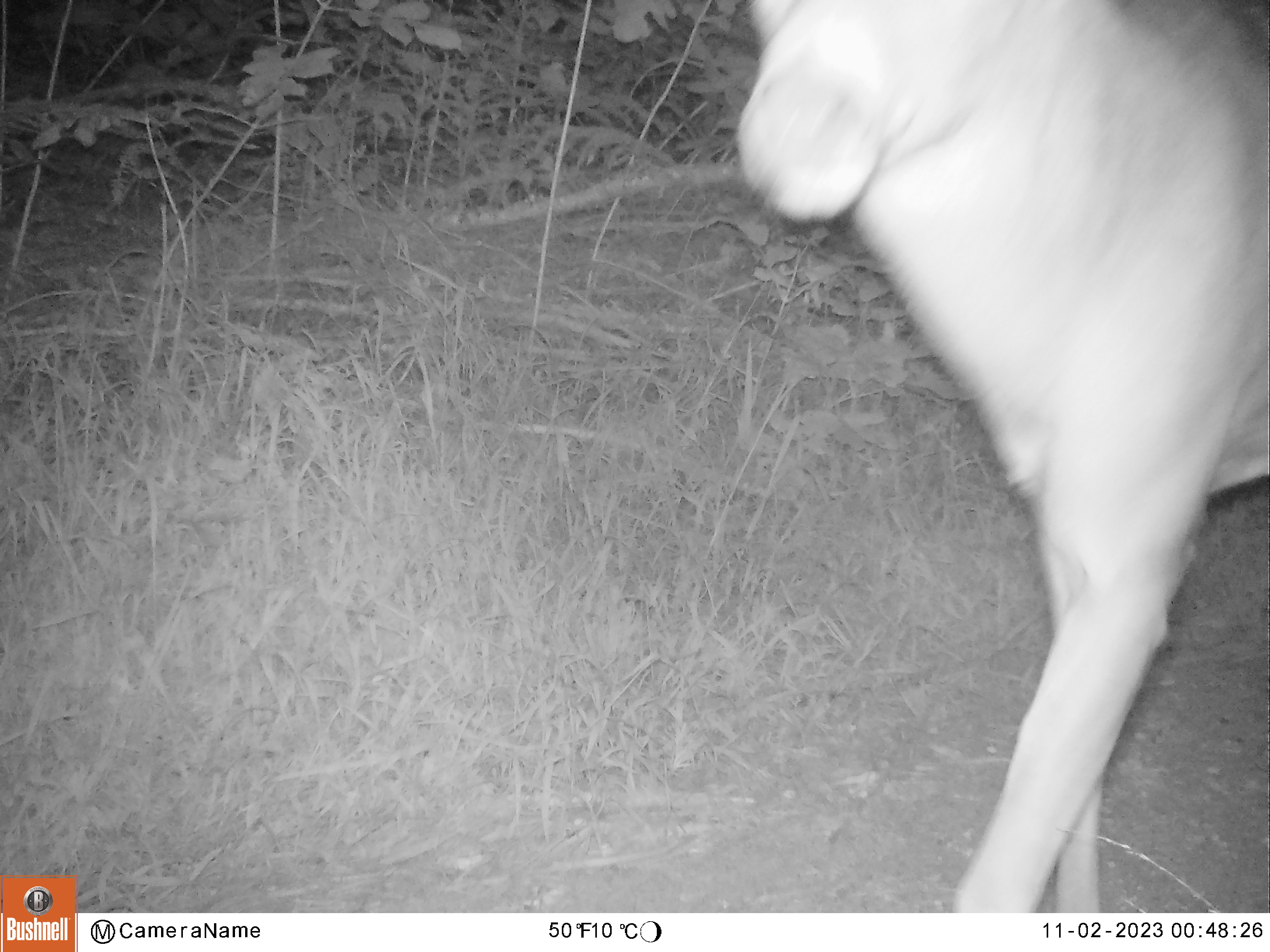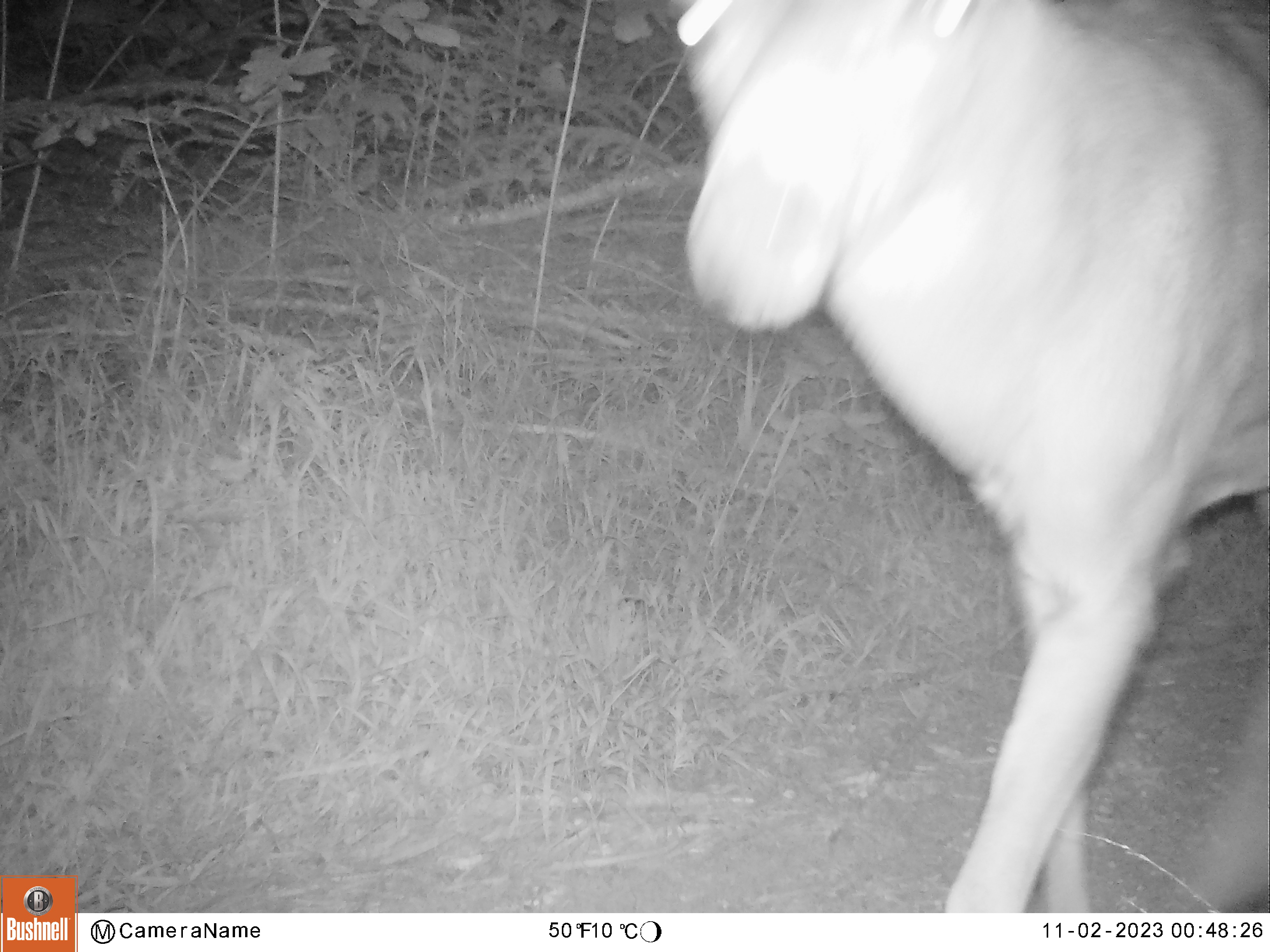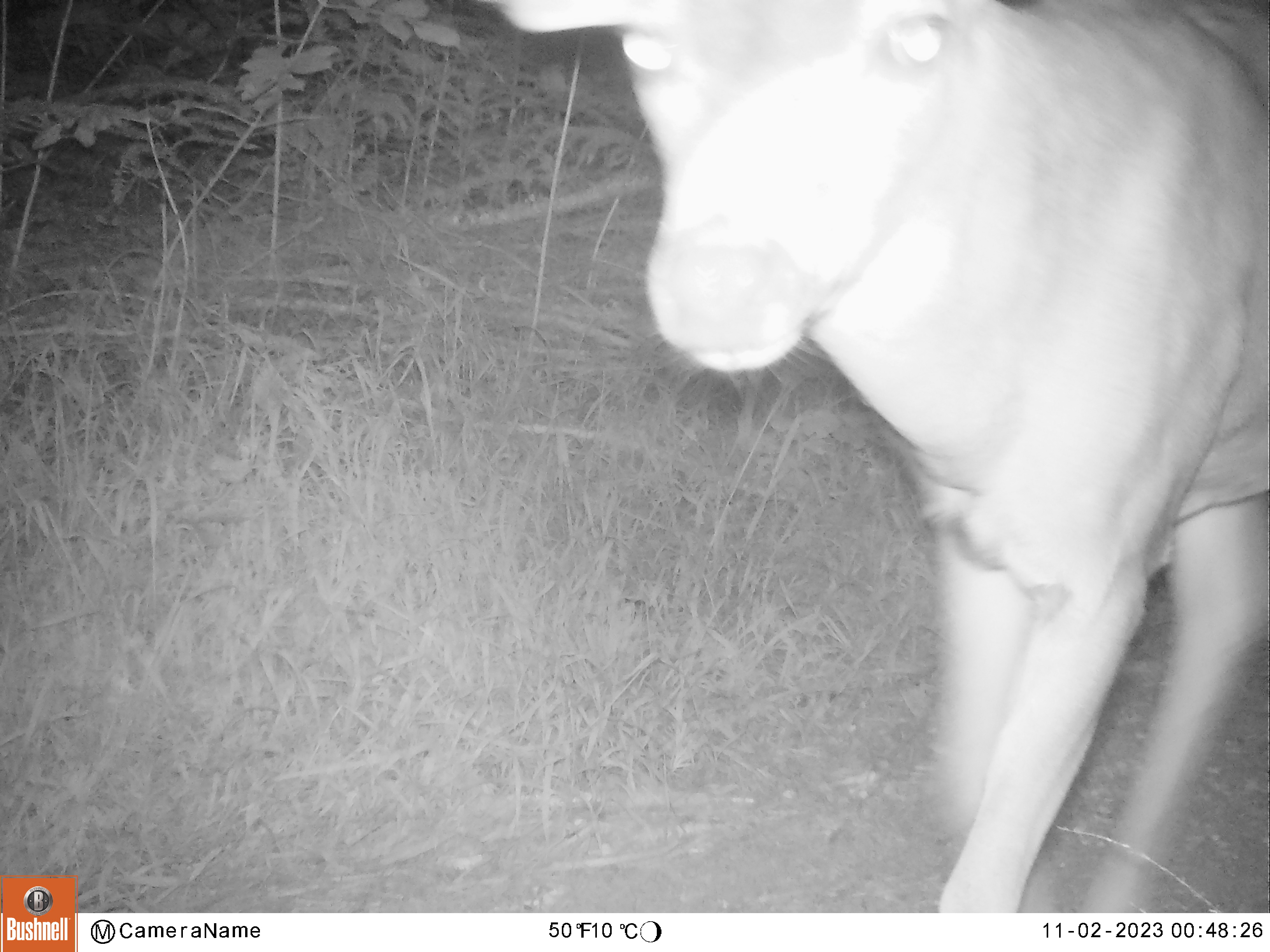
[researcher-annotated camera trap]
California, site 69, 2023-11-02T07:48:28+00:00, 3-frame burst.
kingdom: Animalia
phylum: Chordata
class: Mammalia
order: Artiodactyla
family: Cervidae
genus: Odocoileus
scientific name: Odocoileus hemionus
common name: mule deer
Mule deer (Odocoileus hemionus).